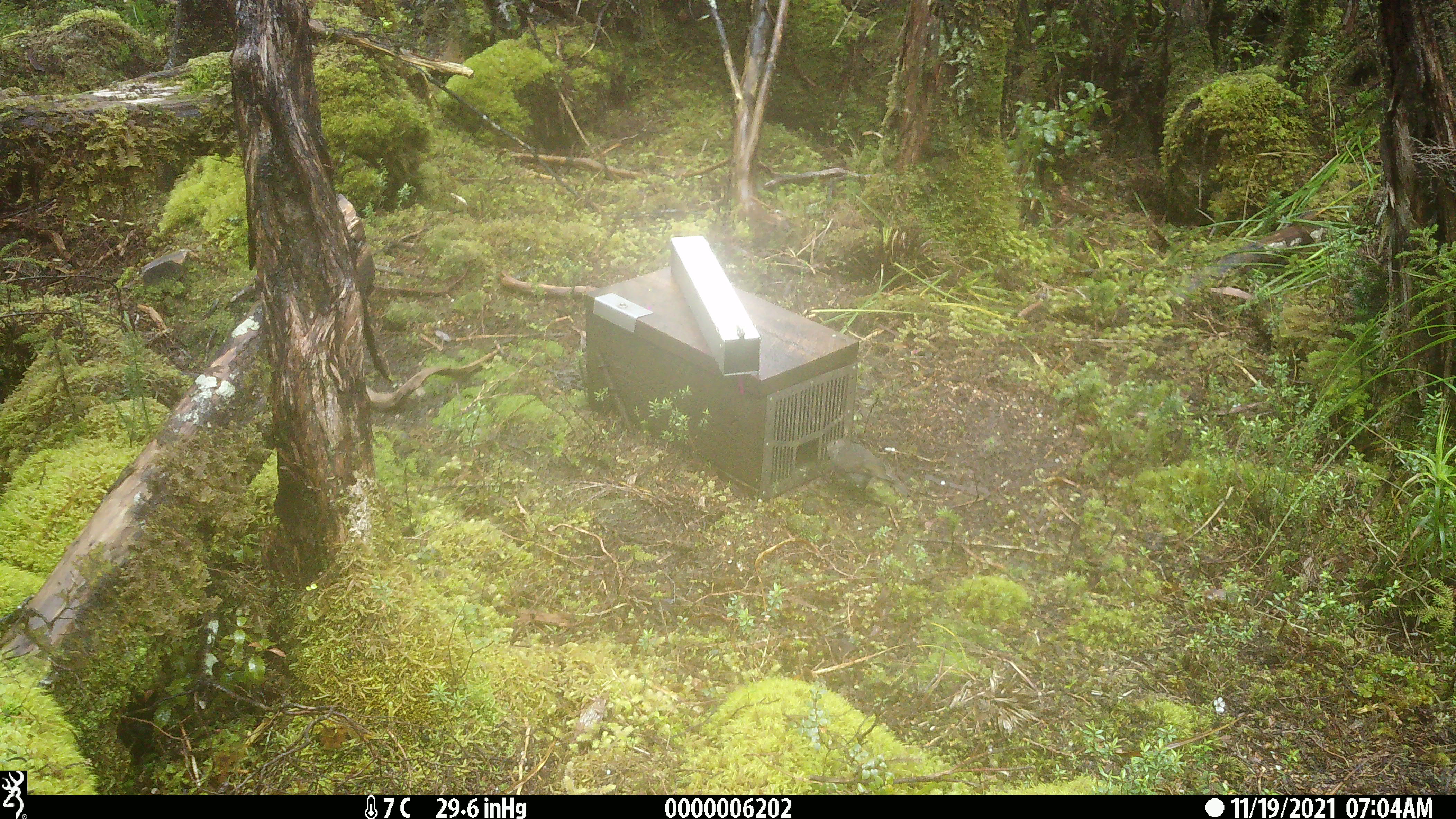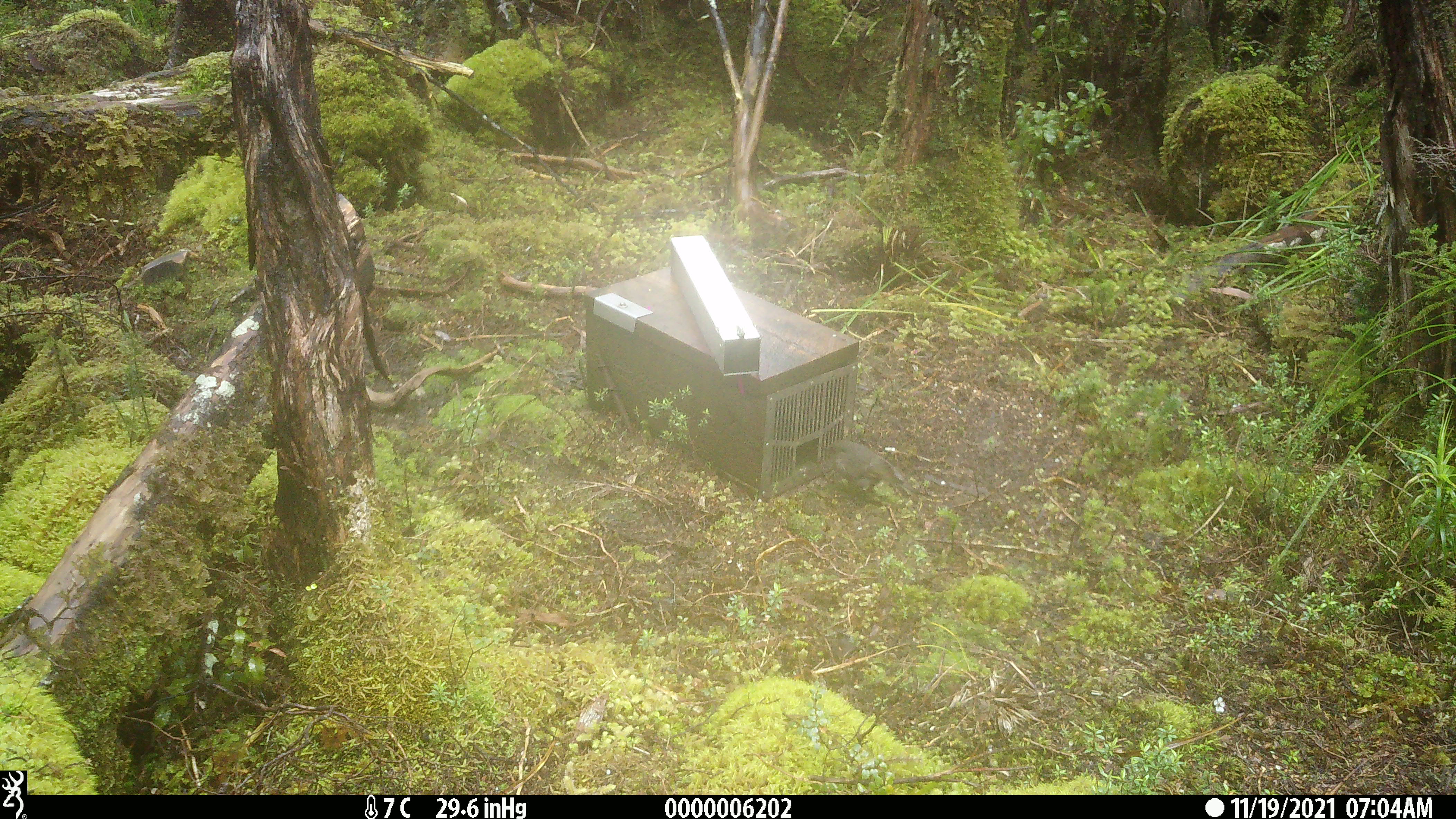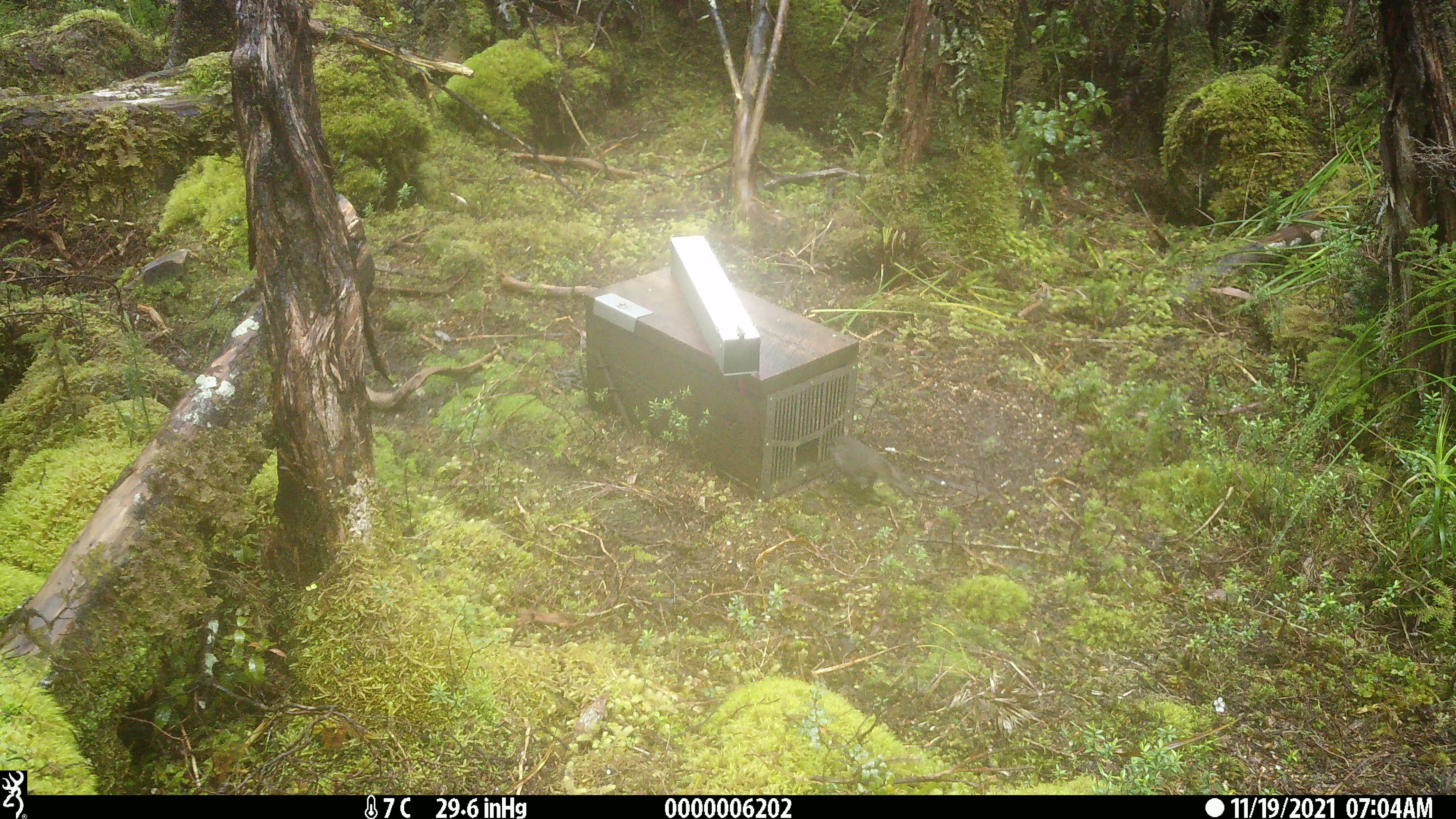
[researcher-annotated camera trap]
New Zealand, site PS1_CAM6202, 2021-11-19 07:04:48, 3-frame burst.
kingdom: Animalia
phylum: Chordata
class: Aves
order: Passeriformes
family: Petroicidae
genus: Petroica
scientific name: Petroica australis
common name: new zealand robin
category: robin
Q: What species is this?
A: Robin (new zealand robin) (Petroica australis).